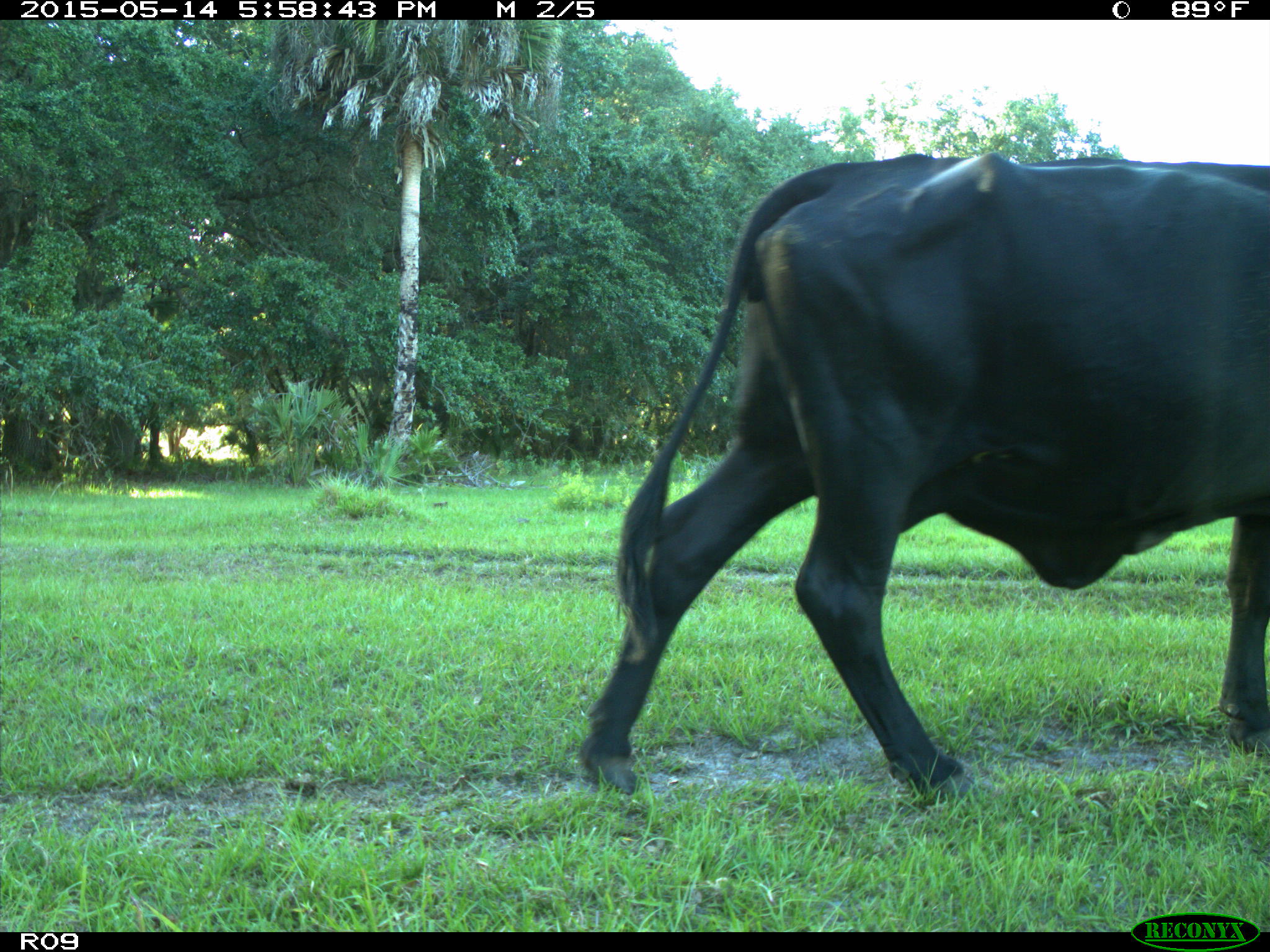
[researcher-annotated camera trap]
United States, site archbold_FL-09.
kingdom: Animalia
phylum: Chordata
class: Mammalia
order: Artiodactyla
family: Bovidae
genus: Bos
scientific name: Bos taurus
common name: domestic cow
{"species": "Bos taurus (domestic cow)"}